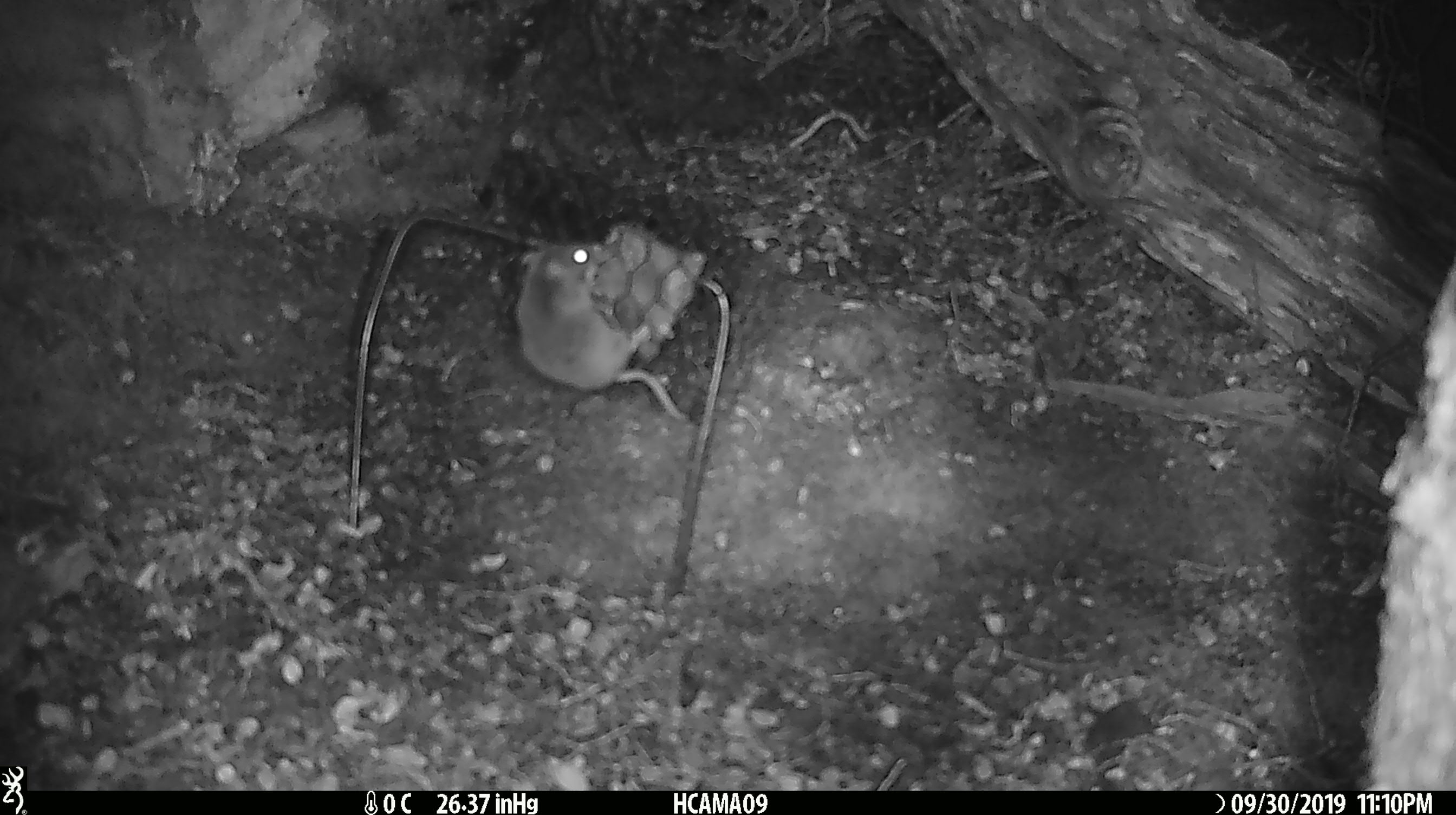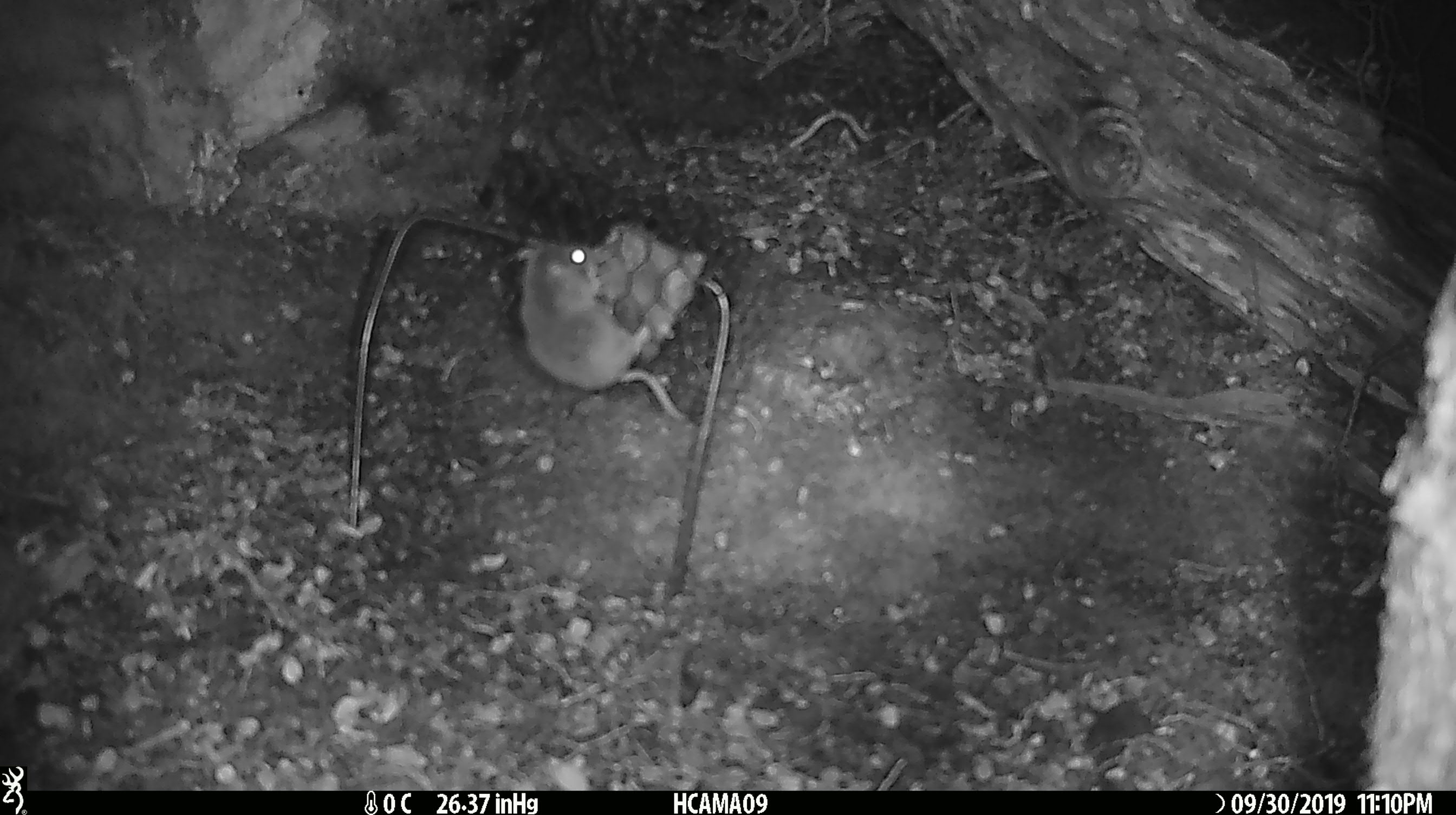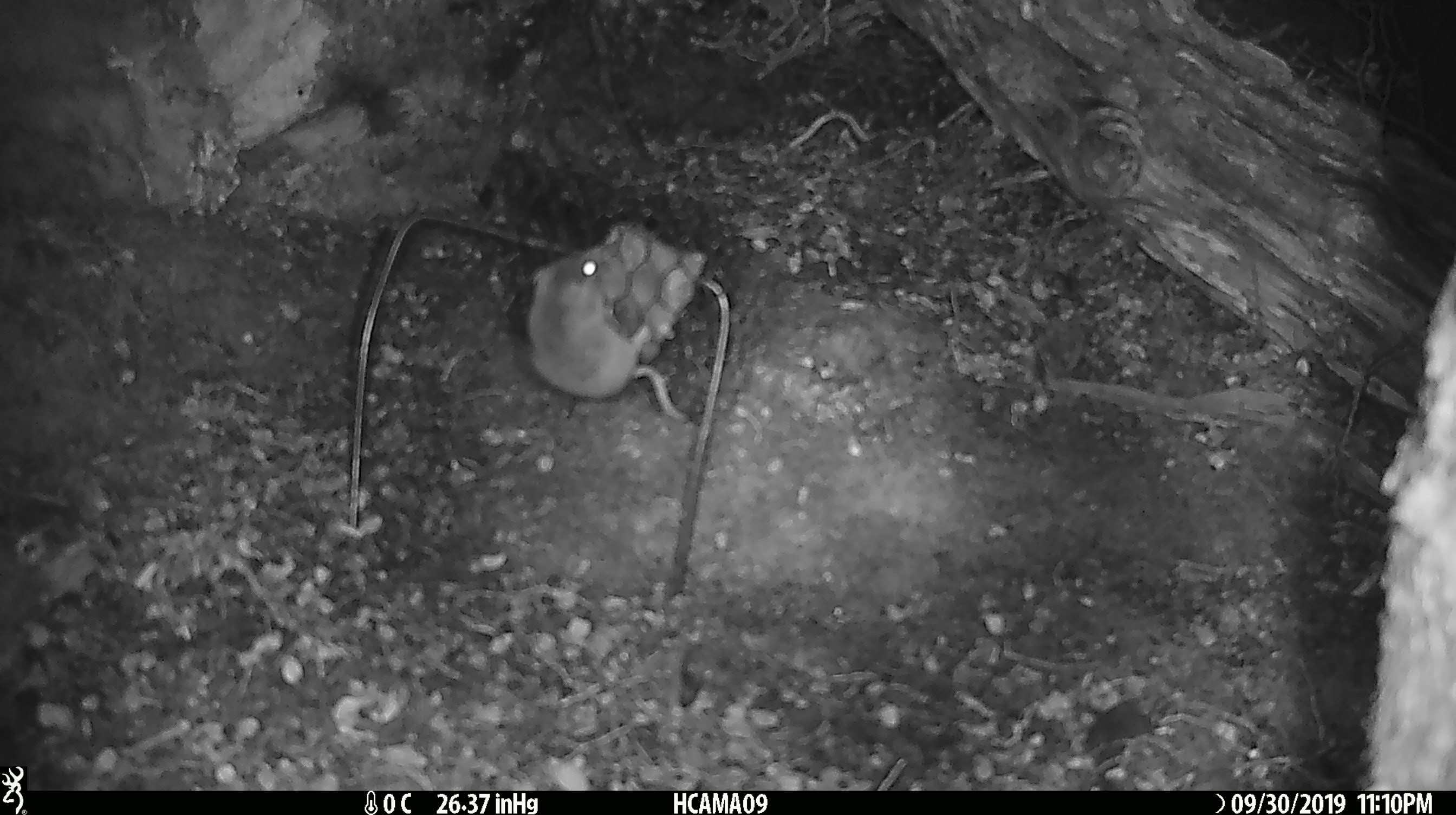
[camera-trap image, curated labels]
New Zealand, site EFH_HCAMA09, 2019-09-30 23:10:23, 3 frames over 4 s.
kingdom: Animalia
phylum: Chordata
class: Mammalia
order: Rodentia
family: Muridae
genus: Mus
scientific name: Mus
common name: mouse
Mouse (Mus).